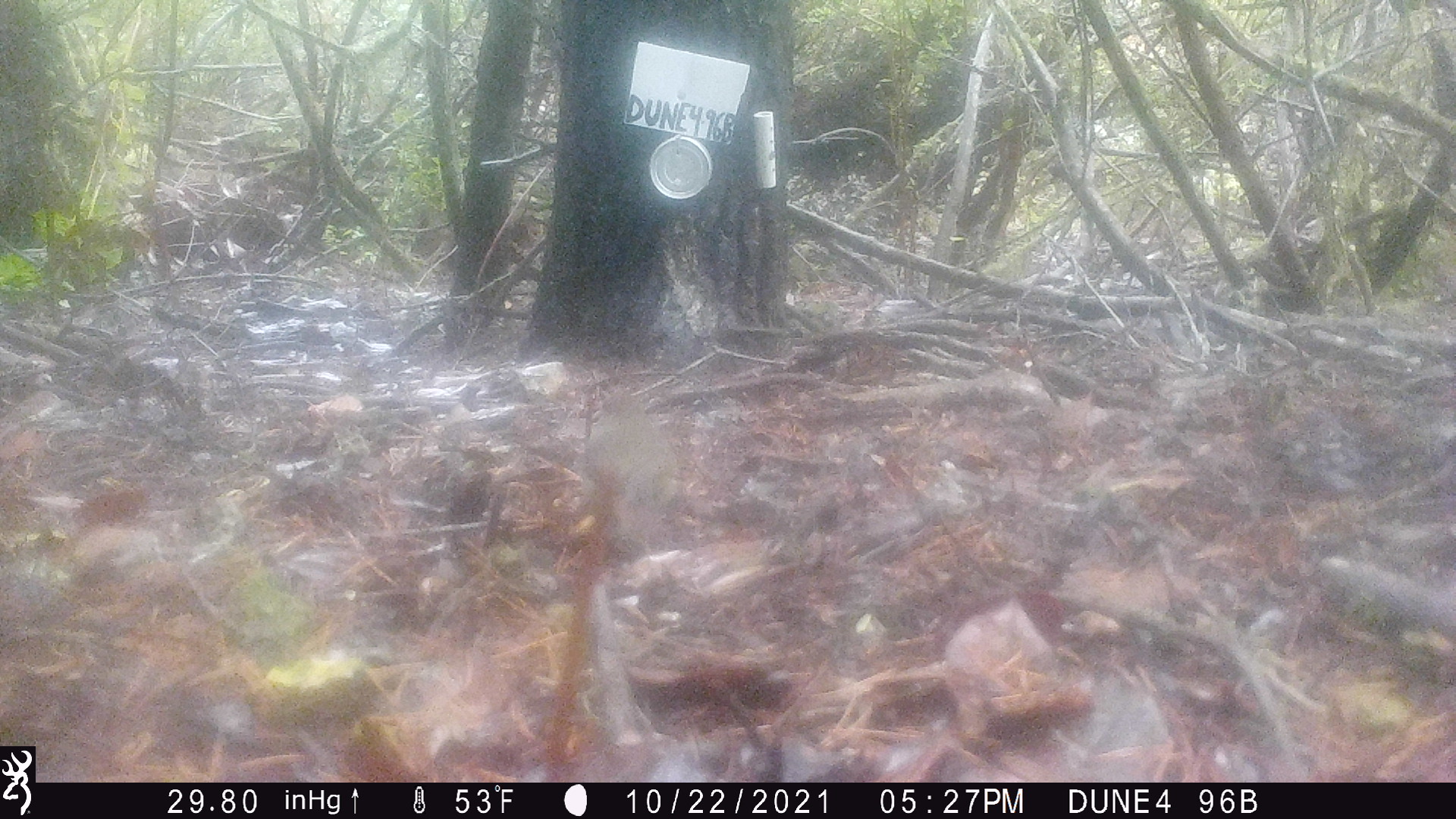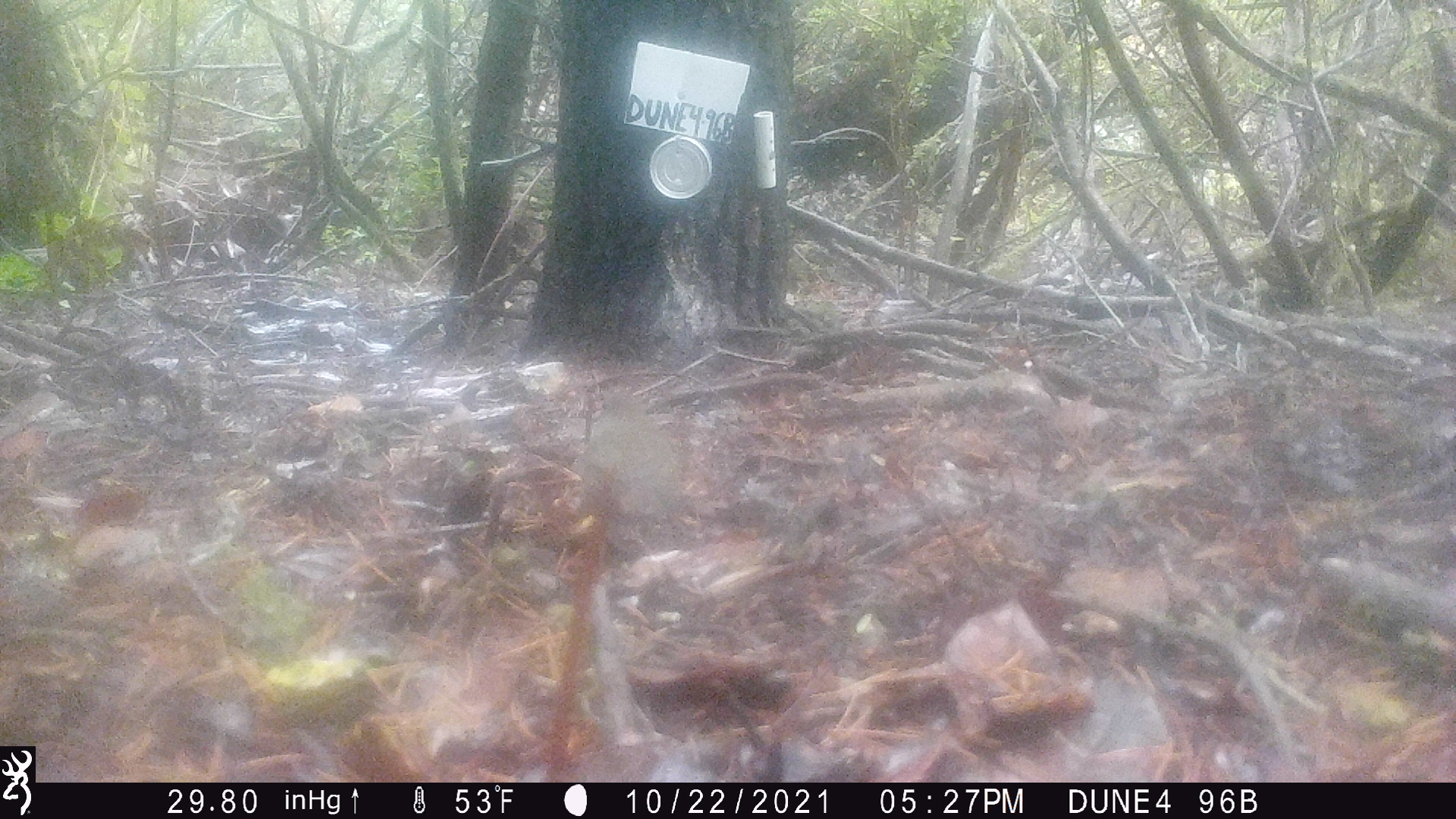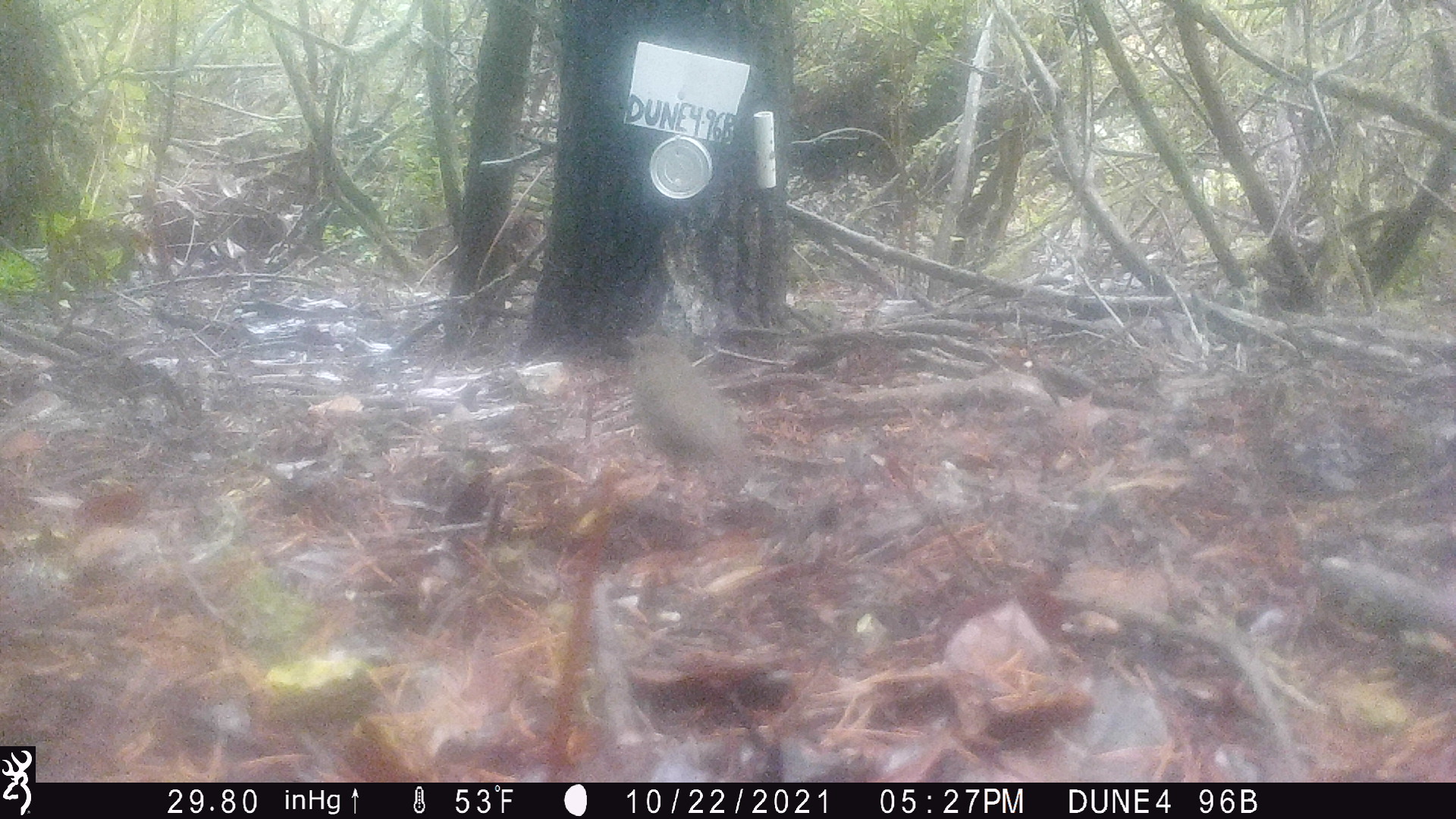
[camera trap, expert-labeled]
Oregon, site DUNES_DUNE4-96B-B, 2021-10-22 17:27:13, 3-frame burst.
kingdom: Animalia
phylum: Chordata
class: Aves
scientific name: Aves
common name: bird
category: other bird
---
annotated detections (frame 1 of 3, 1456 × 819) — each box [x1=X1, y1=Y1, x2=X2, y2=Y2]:
other bird: [x1=548, y1=376, x2=703, y2=559]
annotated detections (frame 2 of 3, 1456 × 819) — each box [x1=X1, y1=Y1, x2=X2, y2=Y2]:
other bird: [x1=539, y1=383, x2=698, y2=570]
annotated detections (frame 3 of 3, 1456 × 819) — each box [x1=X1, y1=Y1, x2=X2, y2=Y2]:
other bird: [x1=604, y1=310, x2=805, y2=538]